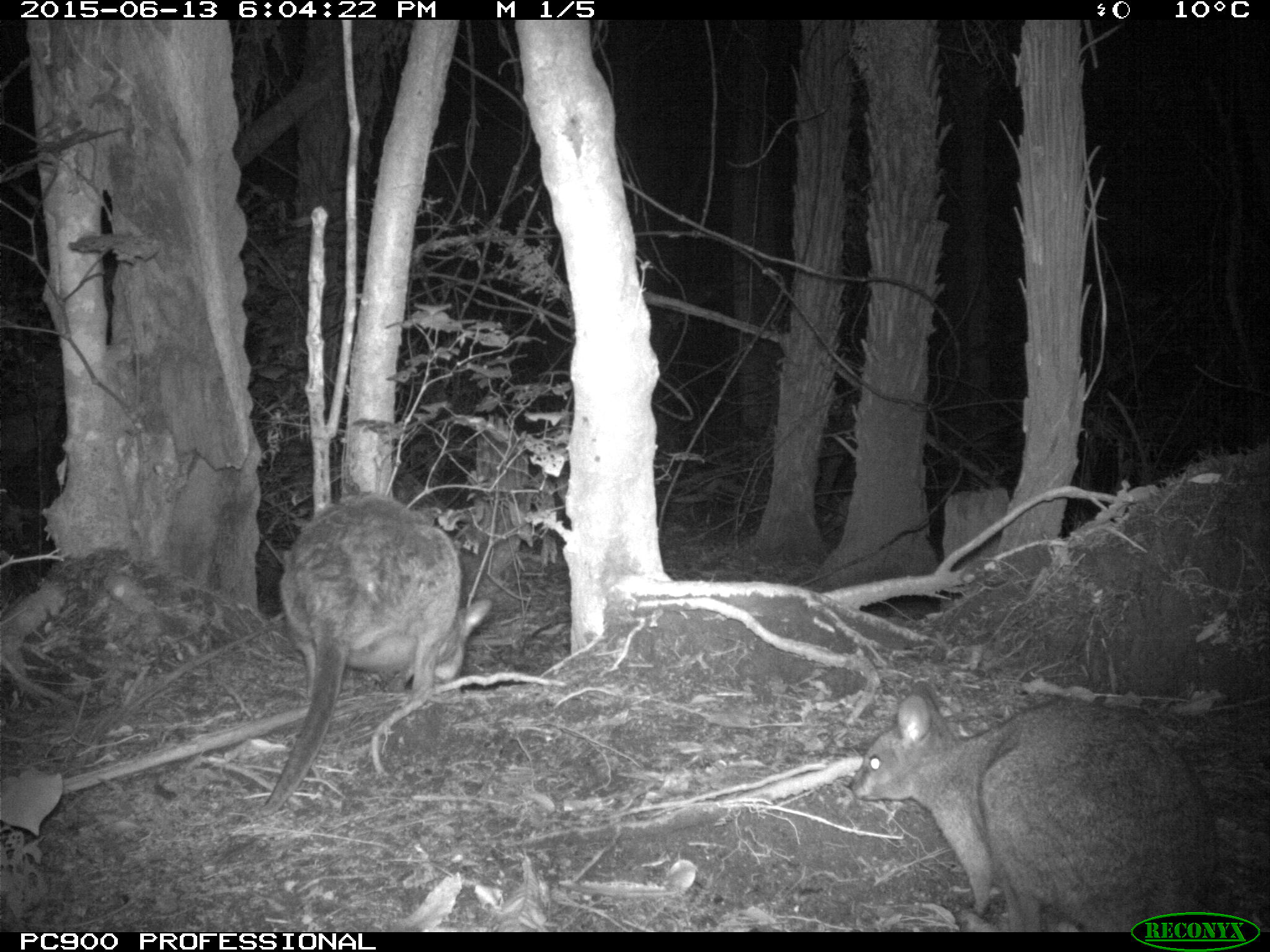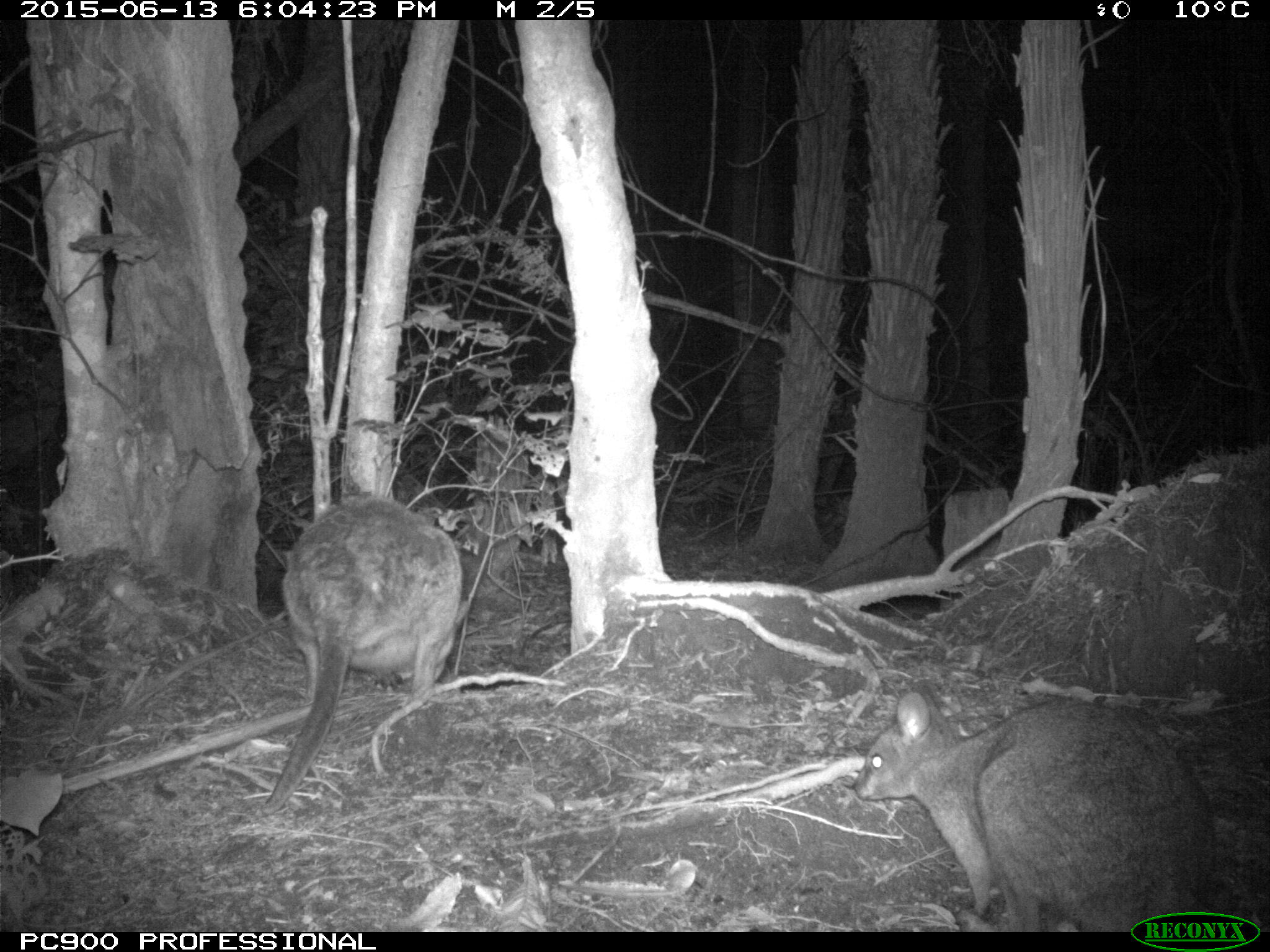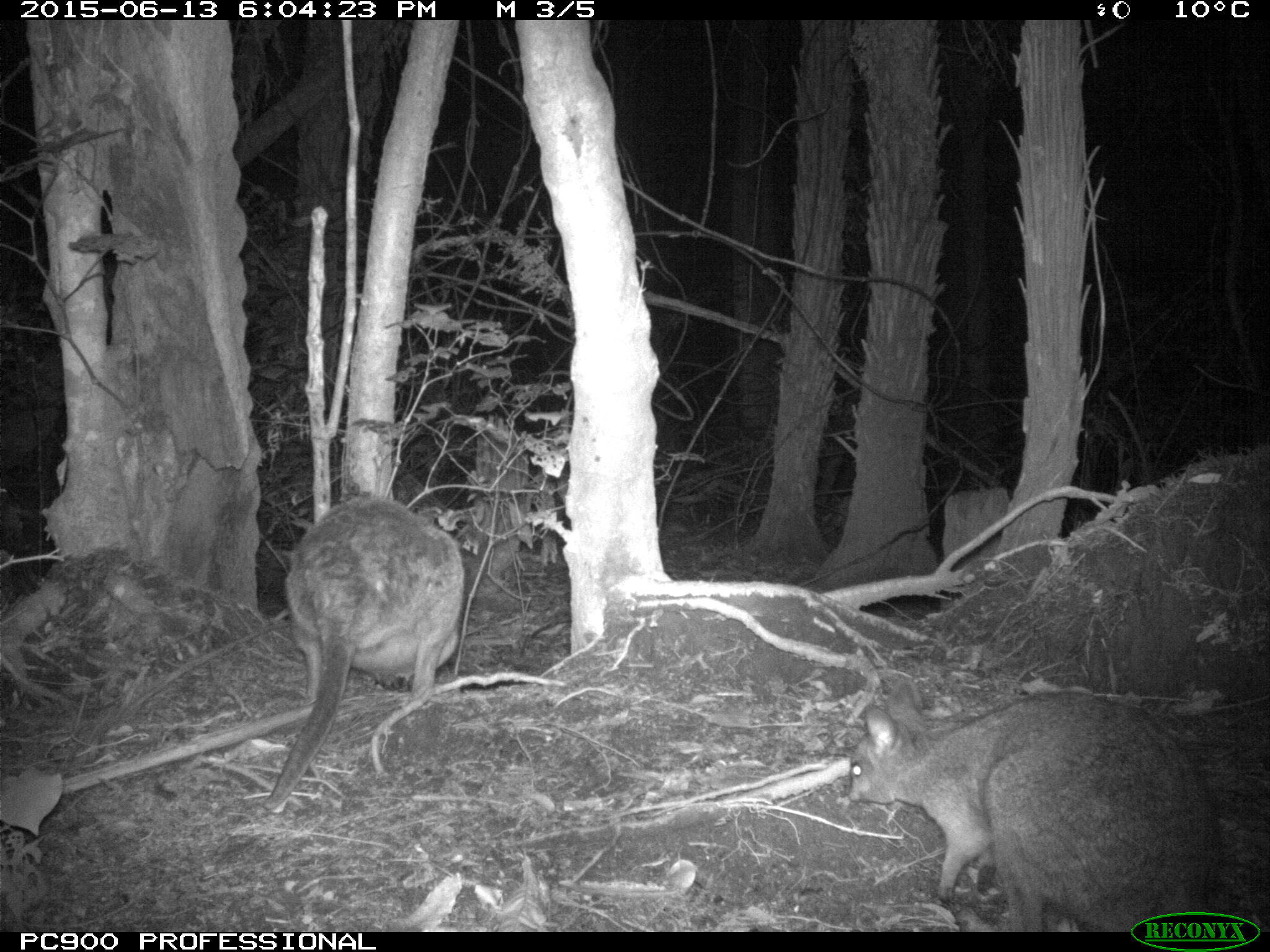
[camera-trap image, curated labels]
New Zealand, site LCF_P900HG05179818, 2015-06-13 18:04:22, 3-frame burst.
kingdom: Animalia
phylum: Chordata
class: Mammalia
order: Diprotodontia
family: Macropodidae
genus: Notamacropus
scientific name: Notamacropus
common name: wallaby